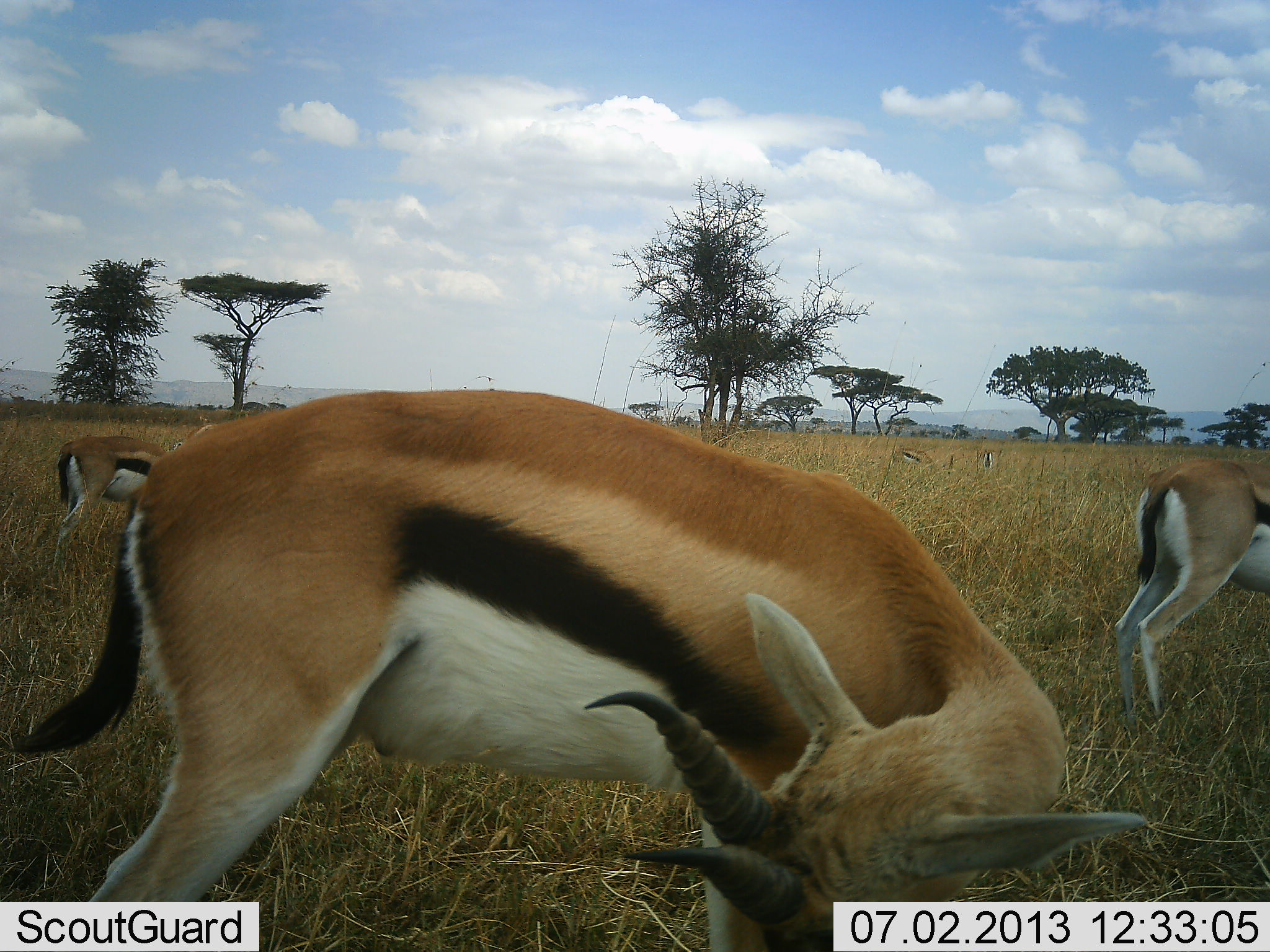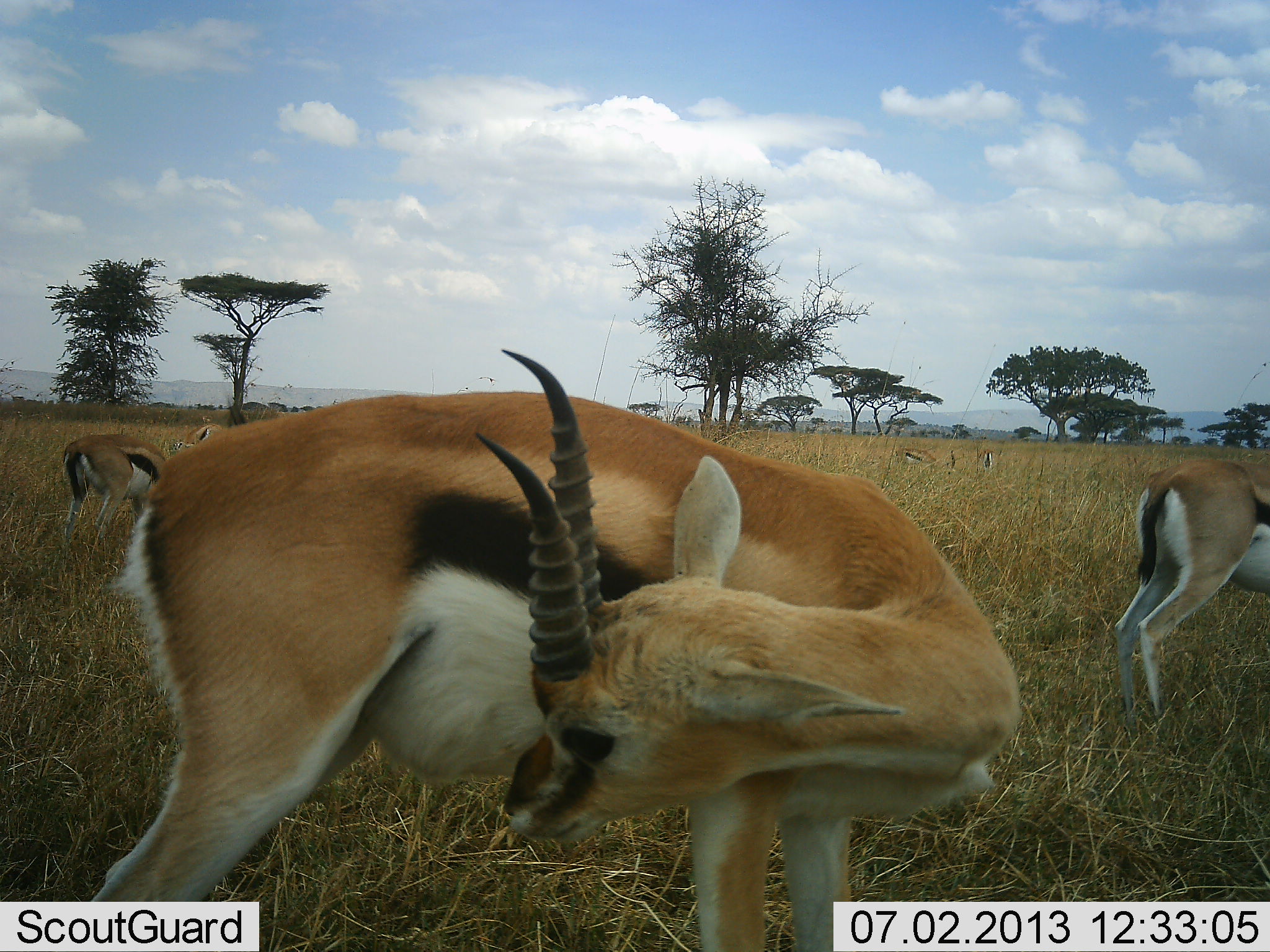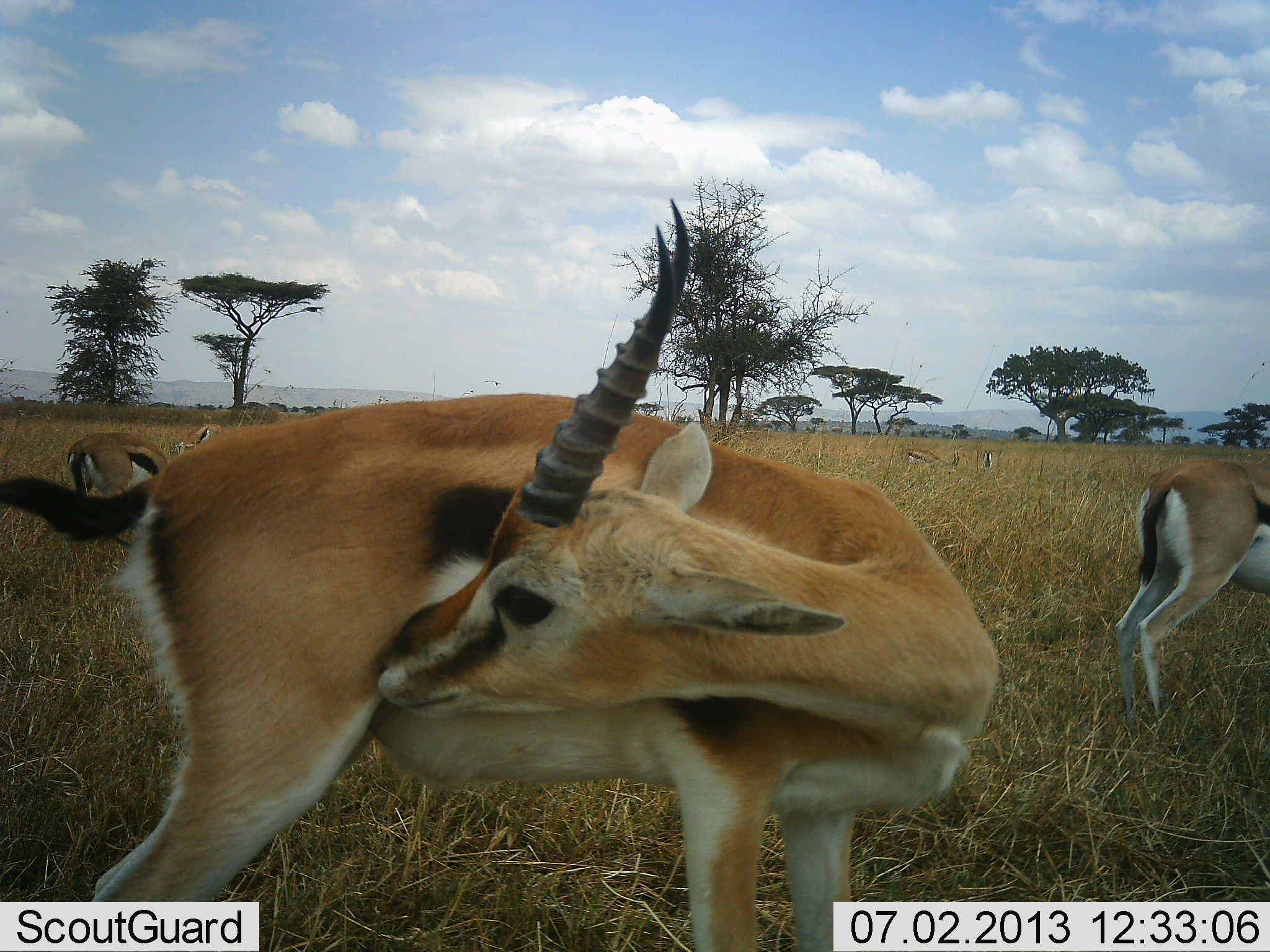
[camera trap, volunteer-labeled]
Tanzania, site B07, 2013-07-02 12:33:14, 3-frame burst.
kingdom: Animalia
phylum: Chordata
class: Mammalia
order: Artiodactyla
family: Bovidae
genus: Eudorcas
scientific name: Eudorcas thomsonii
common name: thomson's gazelle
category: gazellethomsons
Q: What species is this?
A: Gazellethomsons (thomson's gazelle) (Eudorcas thomsonii).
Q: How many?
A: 5.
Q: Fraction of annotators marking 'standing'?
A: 97%.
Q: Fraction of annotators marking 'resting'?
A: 3%.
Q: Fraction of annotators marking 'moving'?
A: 5%.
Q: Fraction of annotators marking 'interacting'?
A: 0%.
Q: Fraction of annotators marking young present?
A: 0%.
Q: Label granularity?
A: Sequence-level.